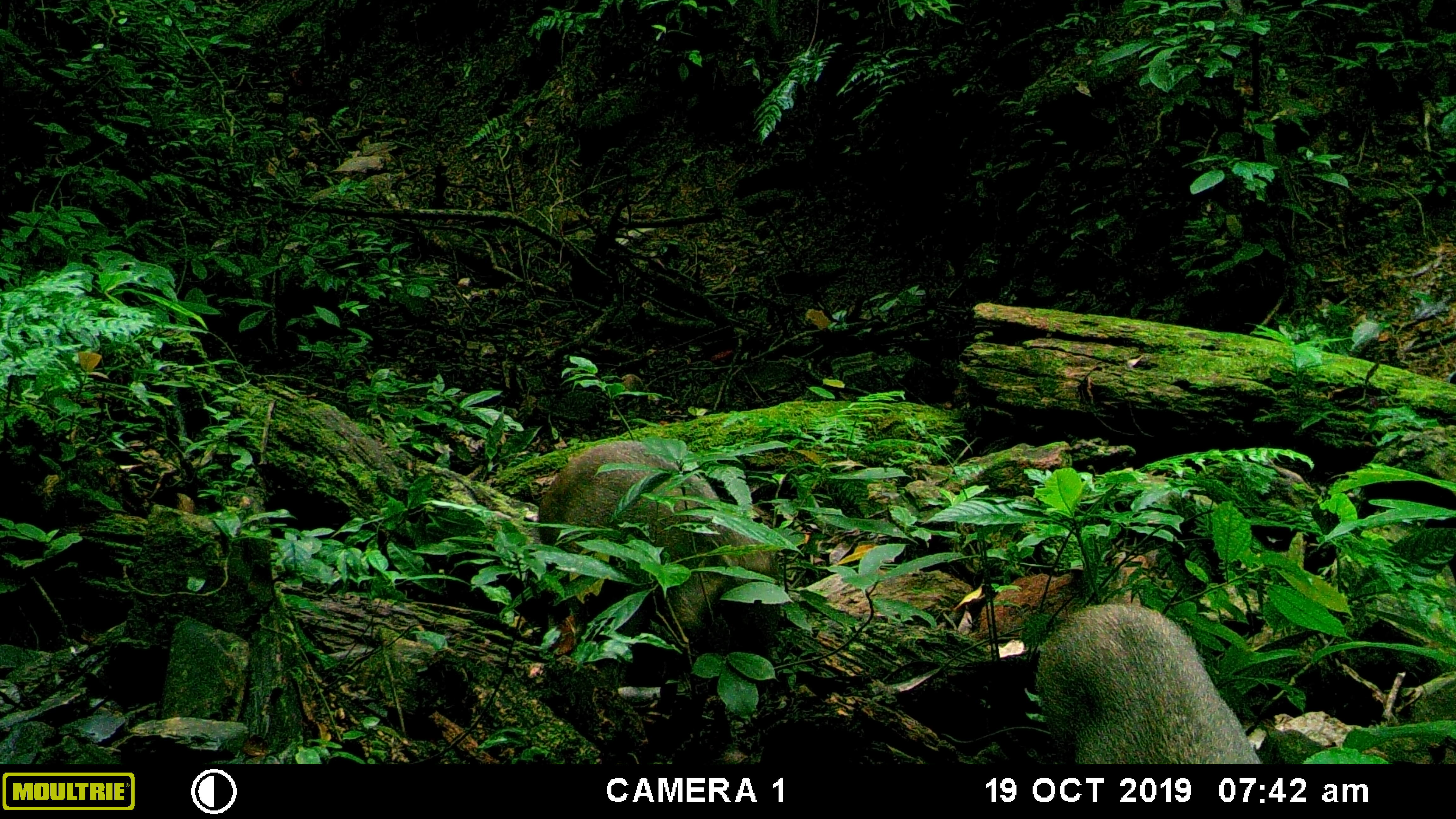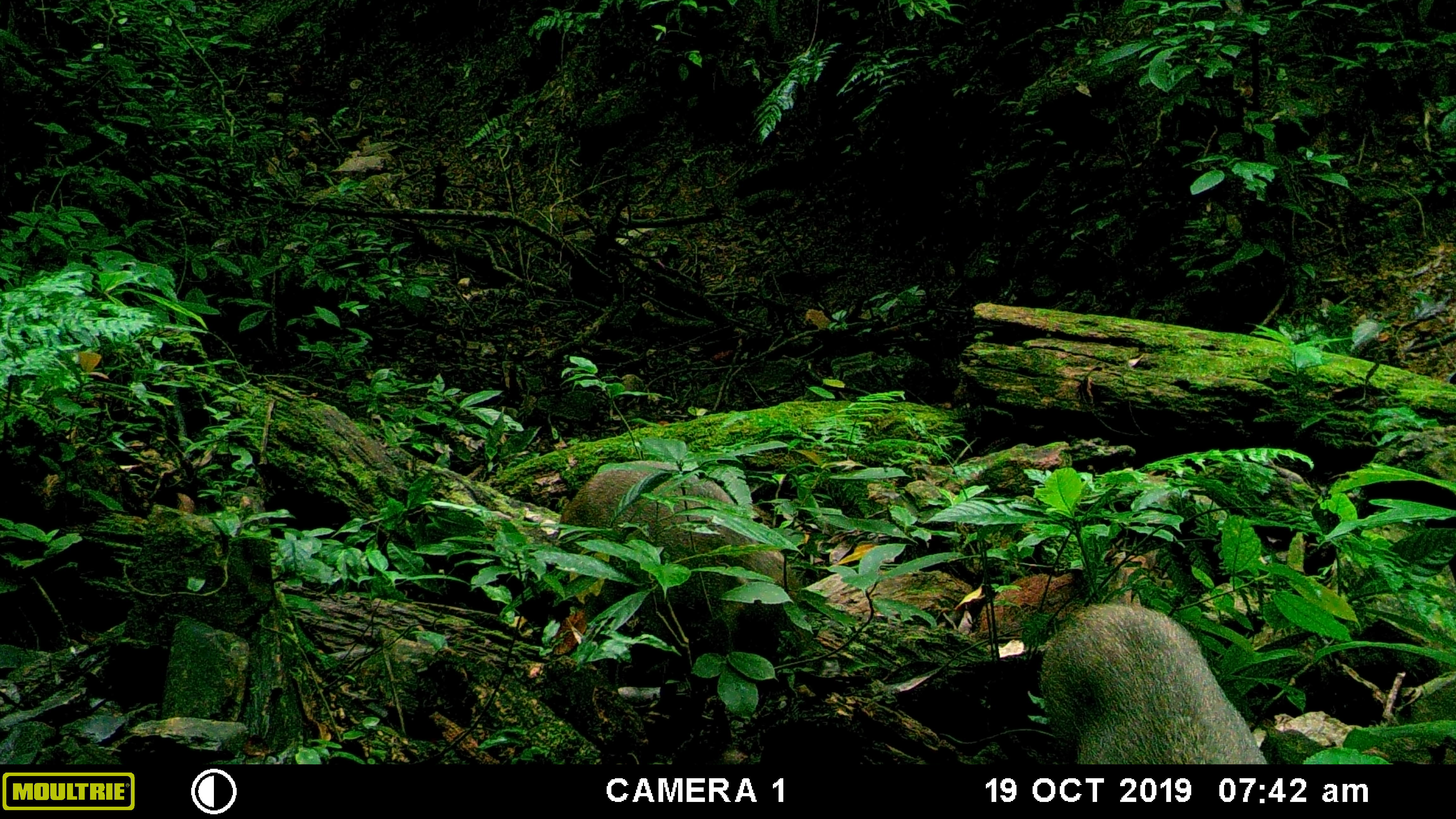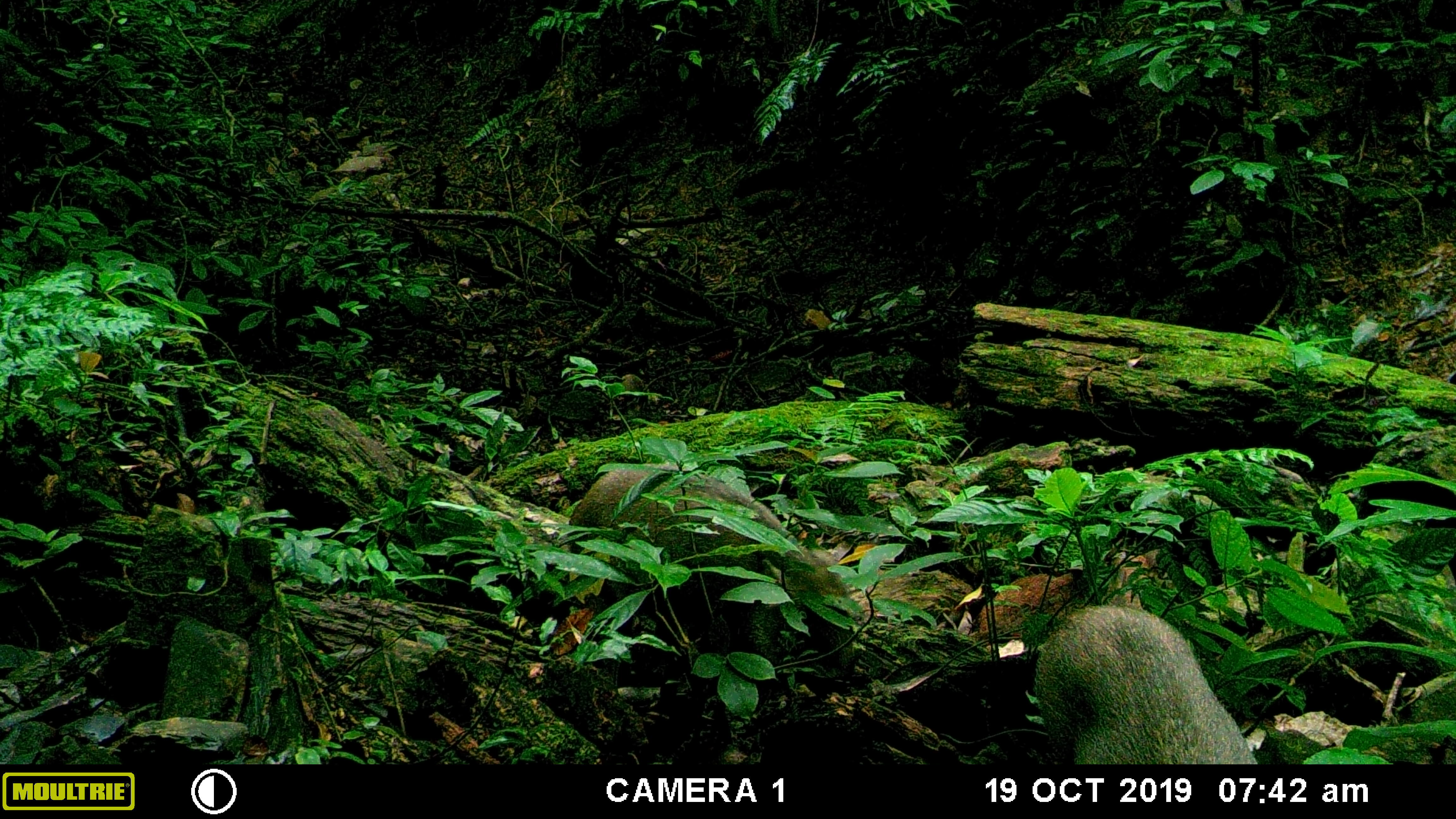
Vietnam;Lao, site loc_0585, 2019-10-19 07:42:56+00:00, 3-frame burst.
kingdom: Animalia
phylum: Chordata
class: Mammalia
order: Artiodactyla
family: Suidae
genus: Sus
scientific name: Sus scrofa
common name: eurasian wild pig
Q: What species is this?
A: Eurasian wild pig (Sus scrofa).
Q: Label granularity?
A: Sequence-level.